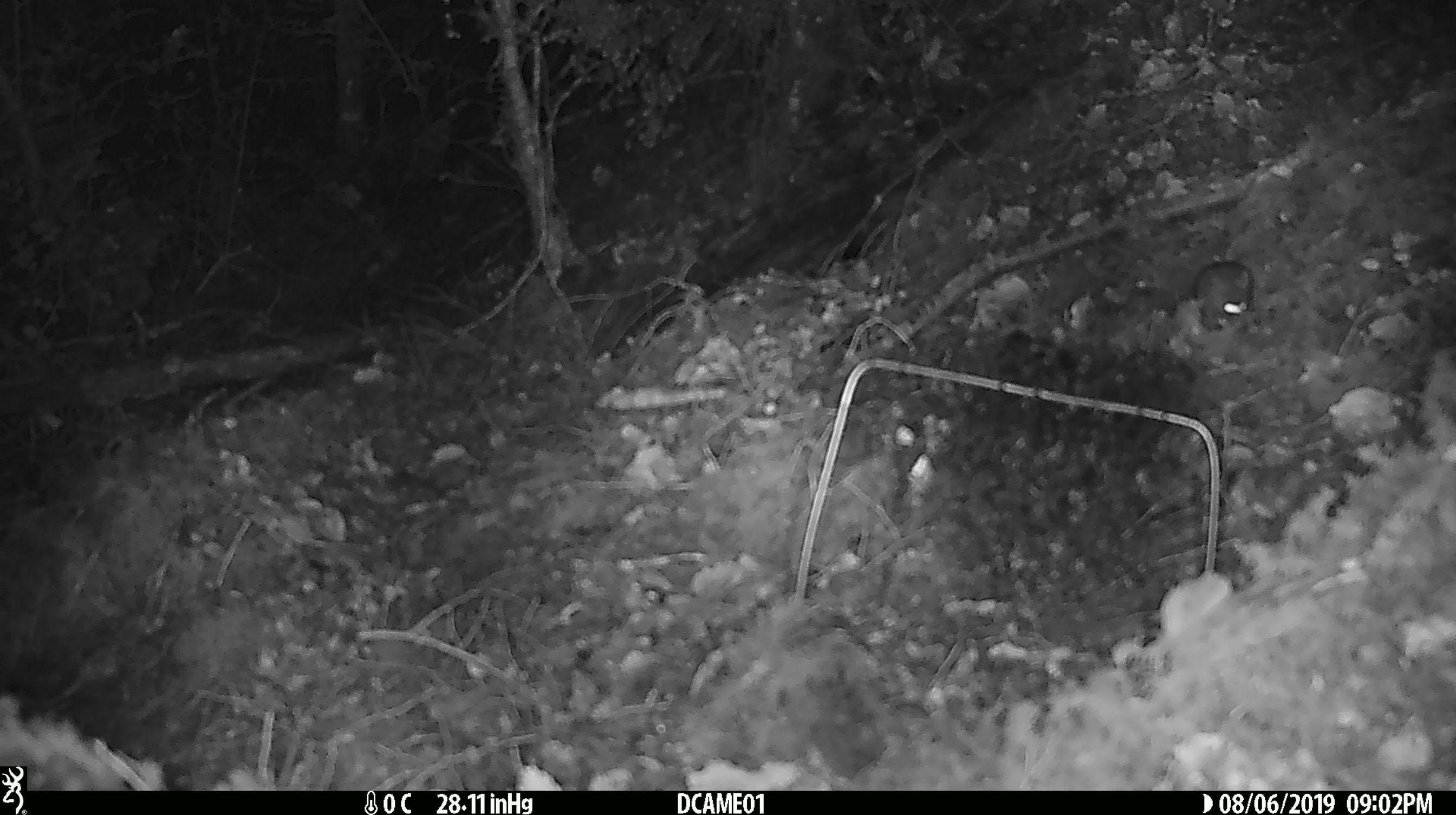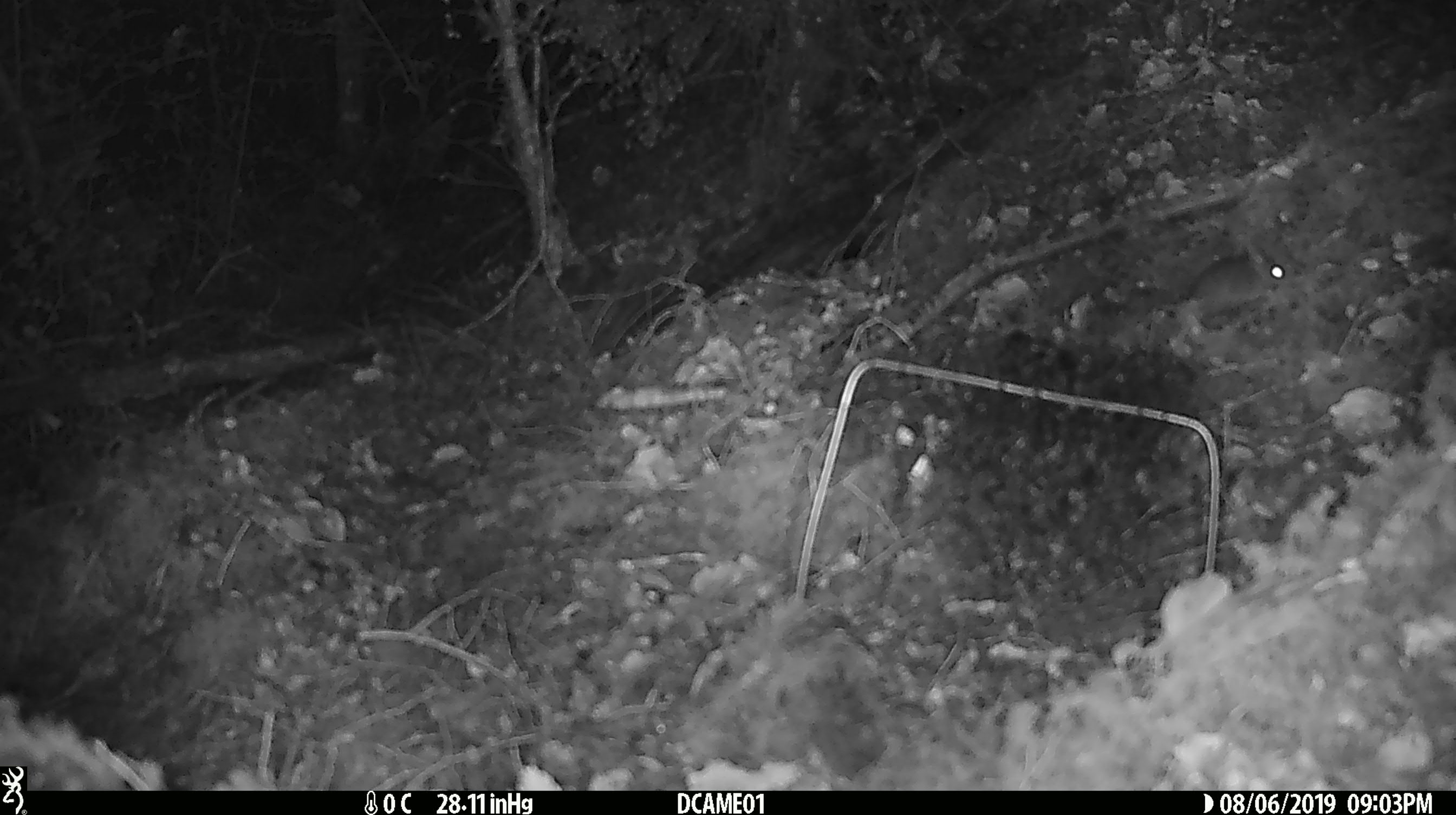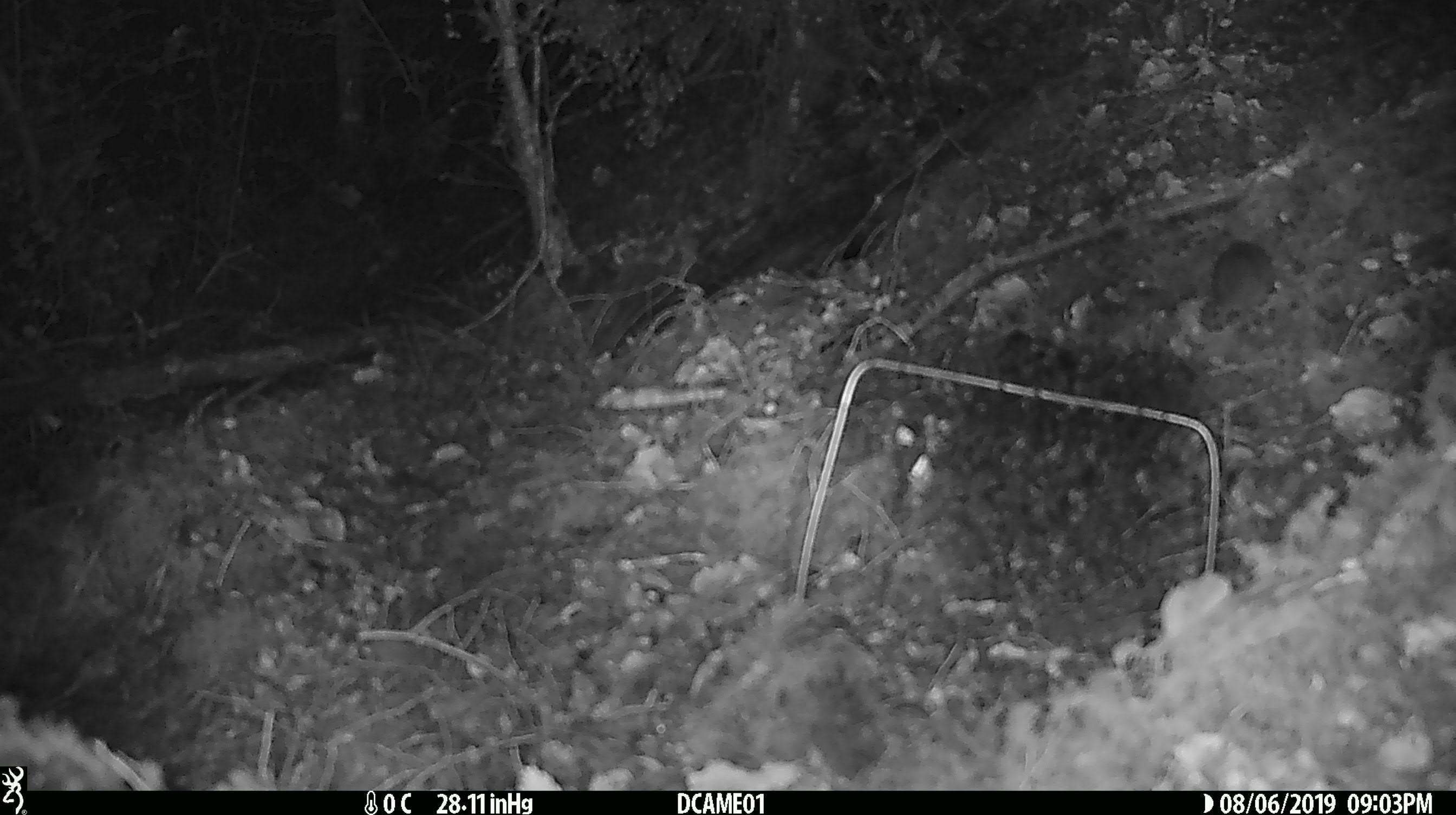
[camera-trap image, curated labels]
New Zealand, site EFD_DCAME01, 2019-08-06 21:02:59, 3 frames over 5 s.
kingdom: Animalia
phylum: Chordata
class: Mammalia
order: Rodentia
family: Muridae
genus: Mus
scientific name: Mus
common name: mouse